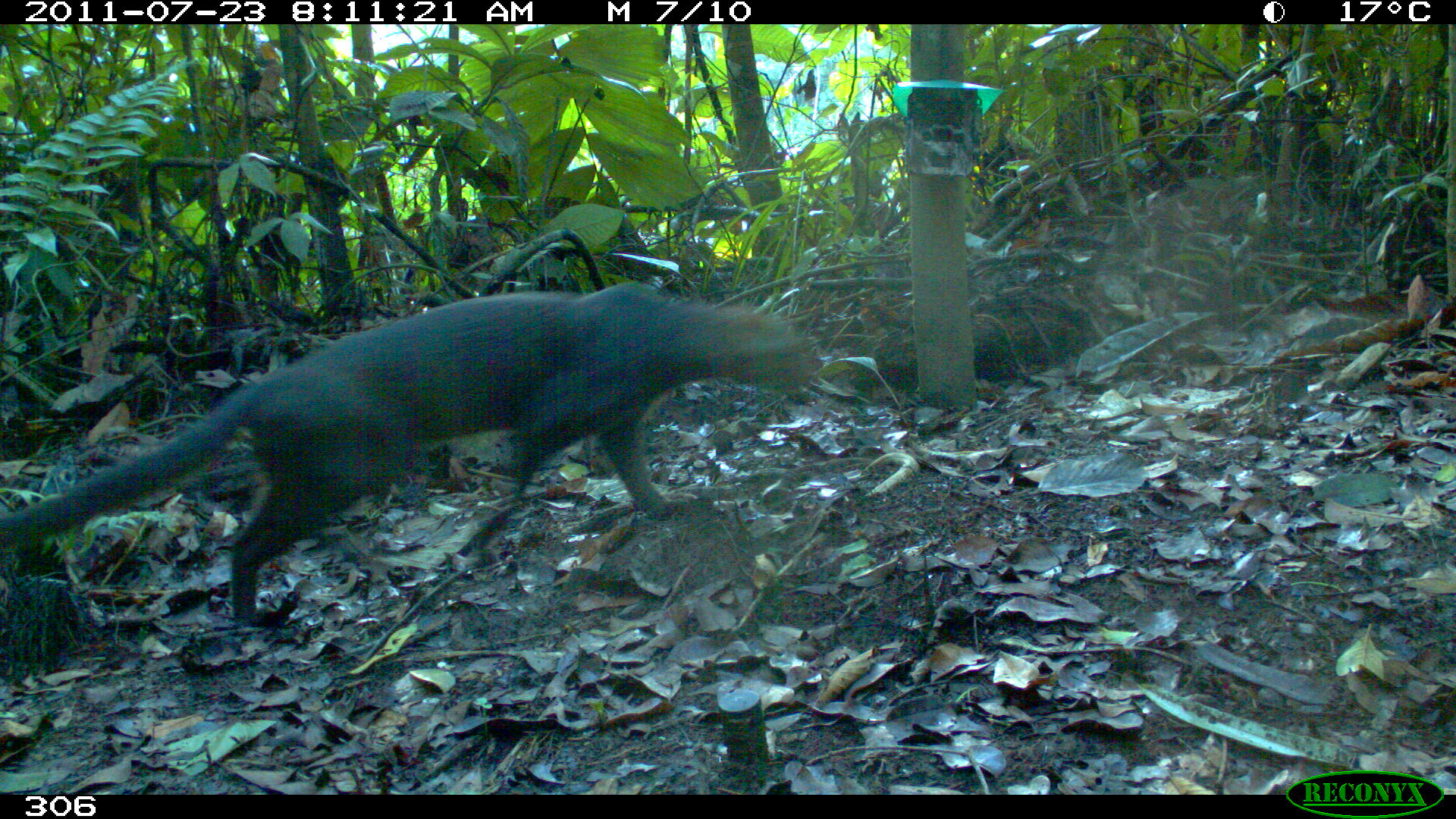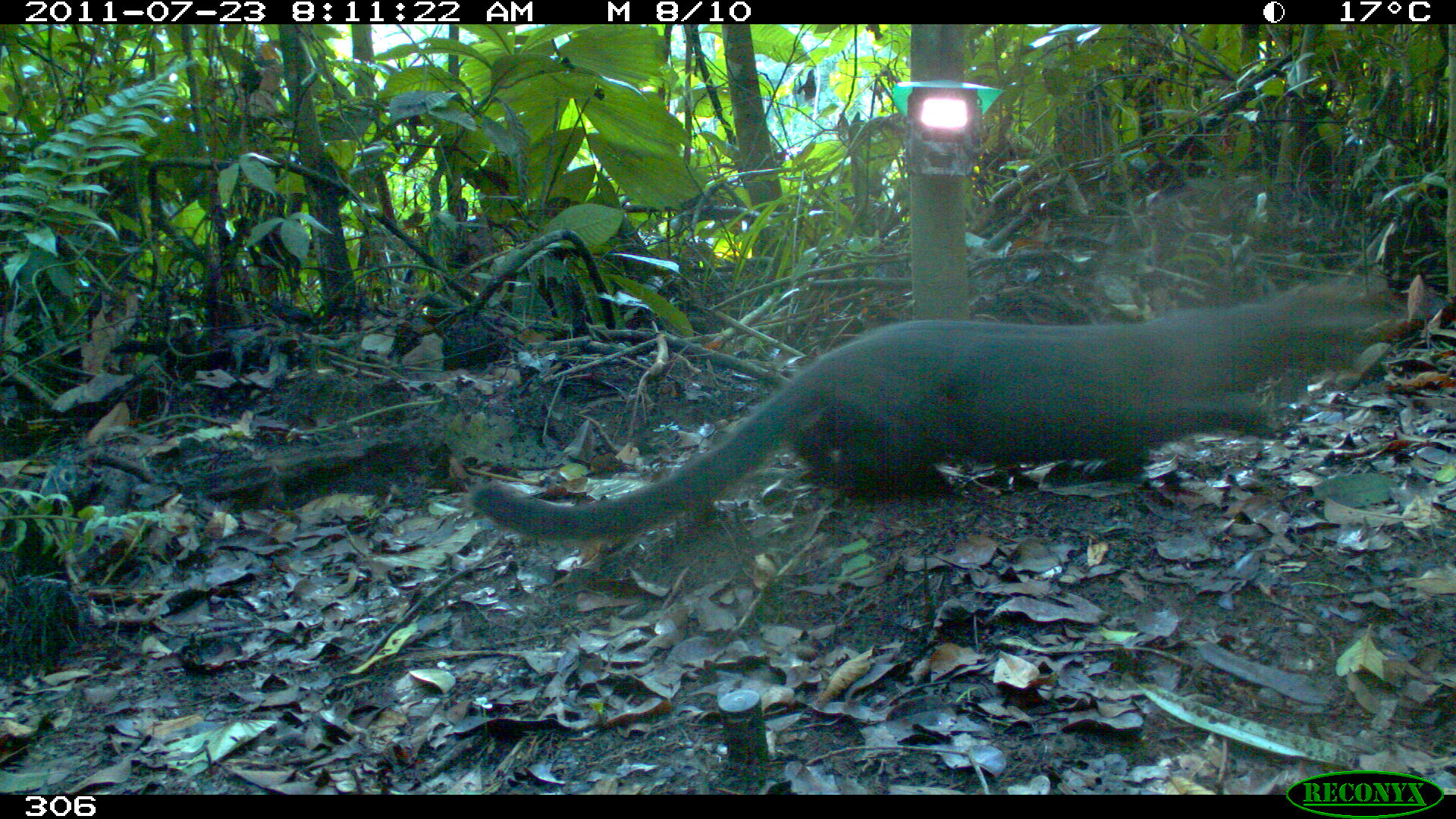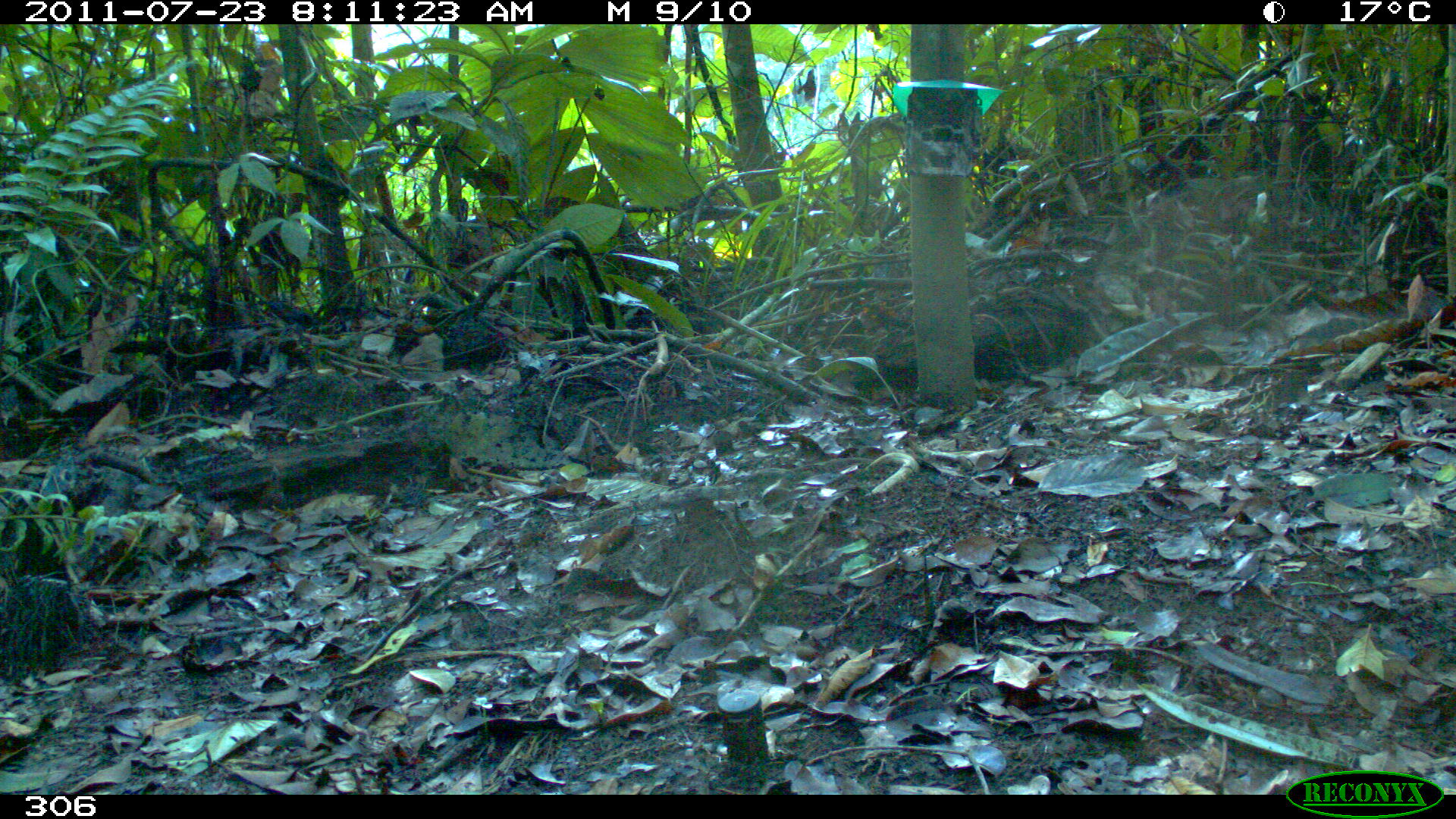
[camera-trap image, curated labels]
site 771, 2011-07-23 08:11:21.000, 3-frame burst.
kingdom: Animalia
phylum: Chordata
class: Mammalia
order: Carnivora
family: Felidae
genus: Herpailurus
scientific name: Herpailurus yagouaroundi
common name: jaguarundi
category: puma yagouaroundi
Puma yagouaroundi (jaguarundi) (Herpailurus yagouaroundi).